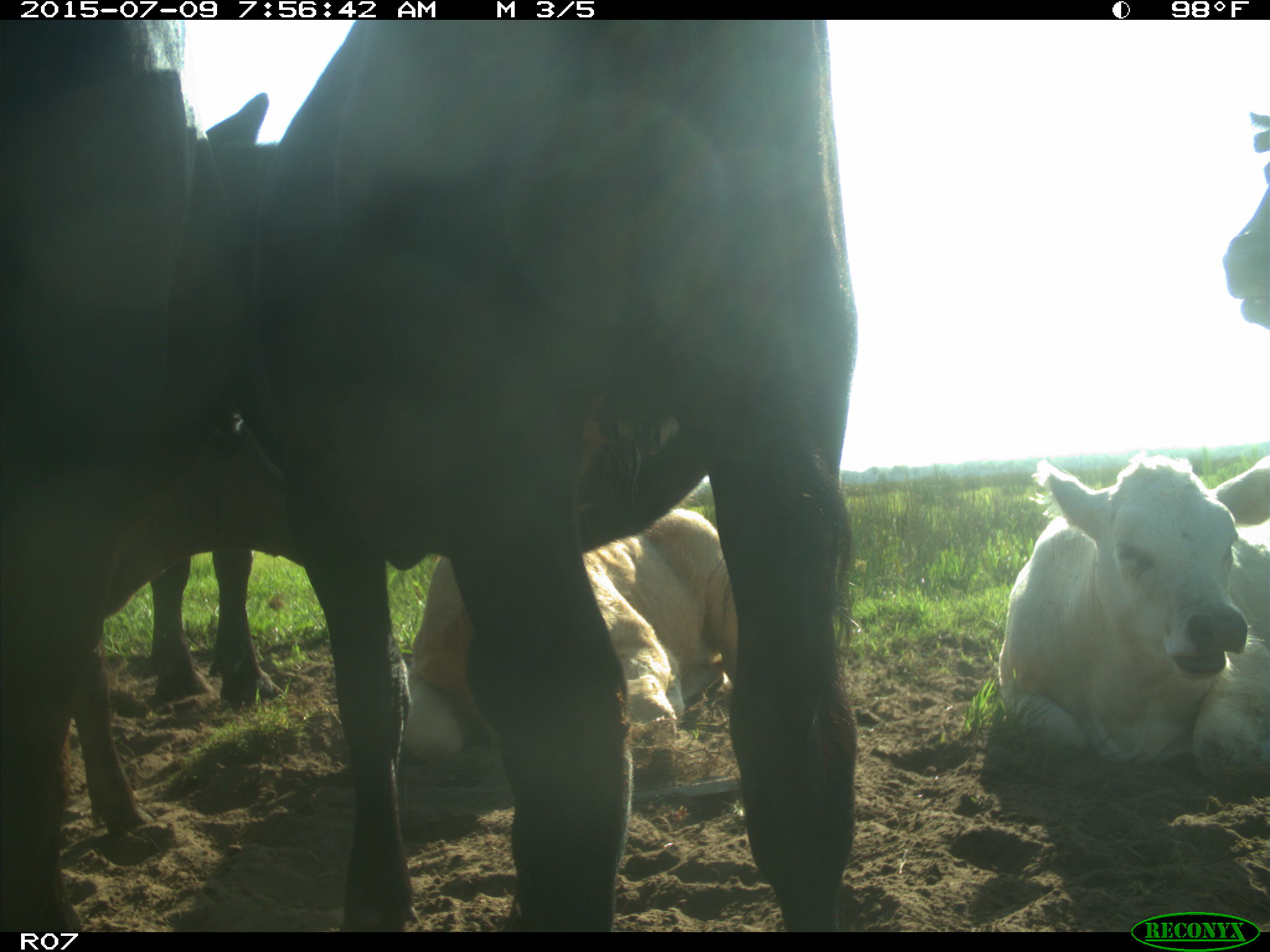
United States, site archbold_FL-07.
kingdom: Animalia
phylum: Chordata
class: Mammalia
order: Artiodactyla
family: Bovidae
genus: Bos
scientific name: Bos taurus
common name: domestic cow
Bos taurus (domestic cow).